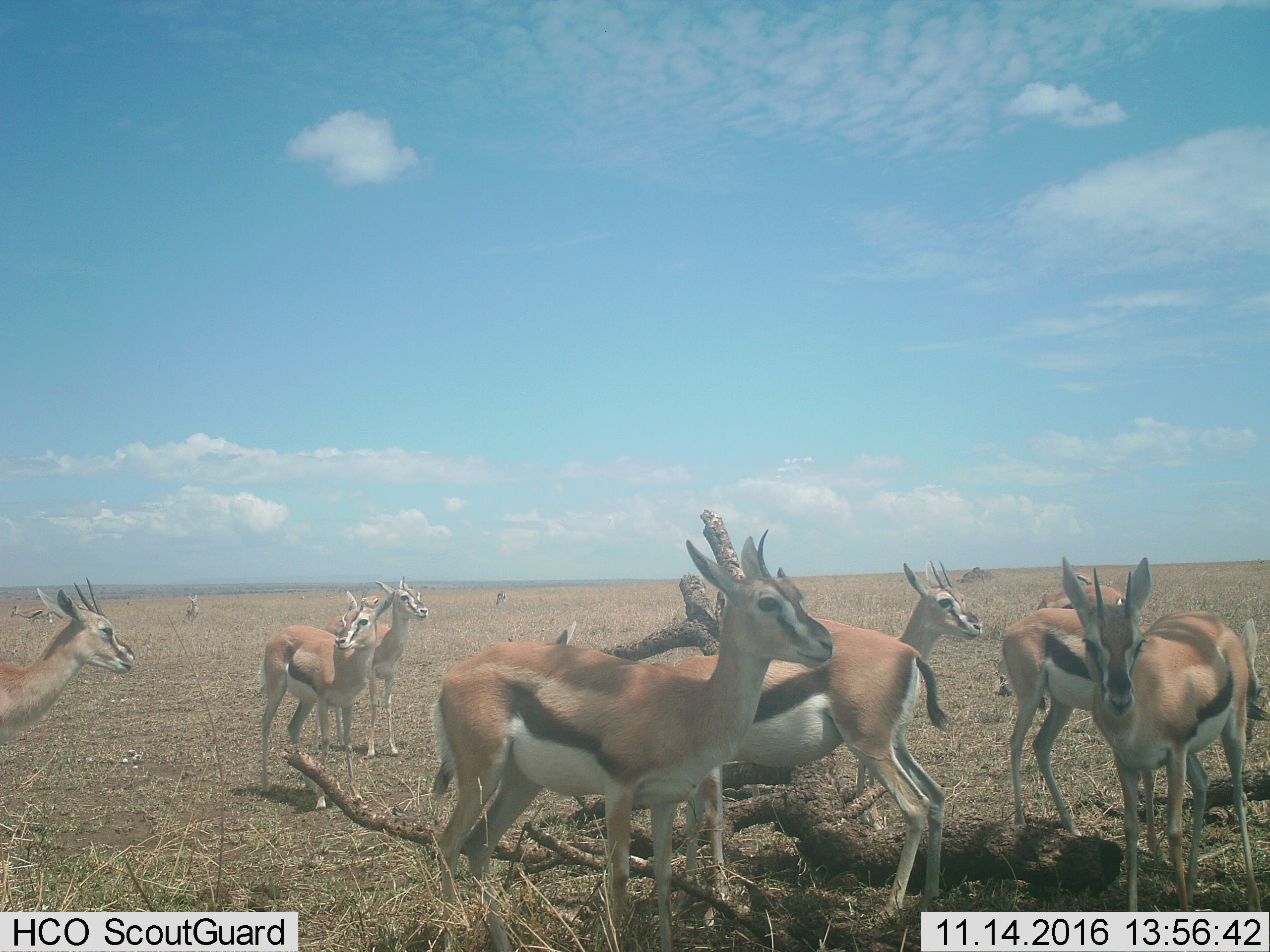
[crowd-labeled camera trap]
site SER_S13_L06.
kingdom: Animalia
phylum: Chordata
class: Mammalia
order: Artiodactyla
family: Bovidae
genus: Eudorcas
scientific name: Eudorcas thomsonii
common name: thomson's gazelle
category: gazellethomsons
Gazellethomsons (thomson's gazelle) (Eudorcas thomsonii), count 11-50. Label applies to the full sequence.